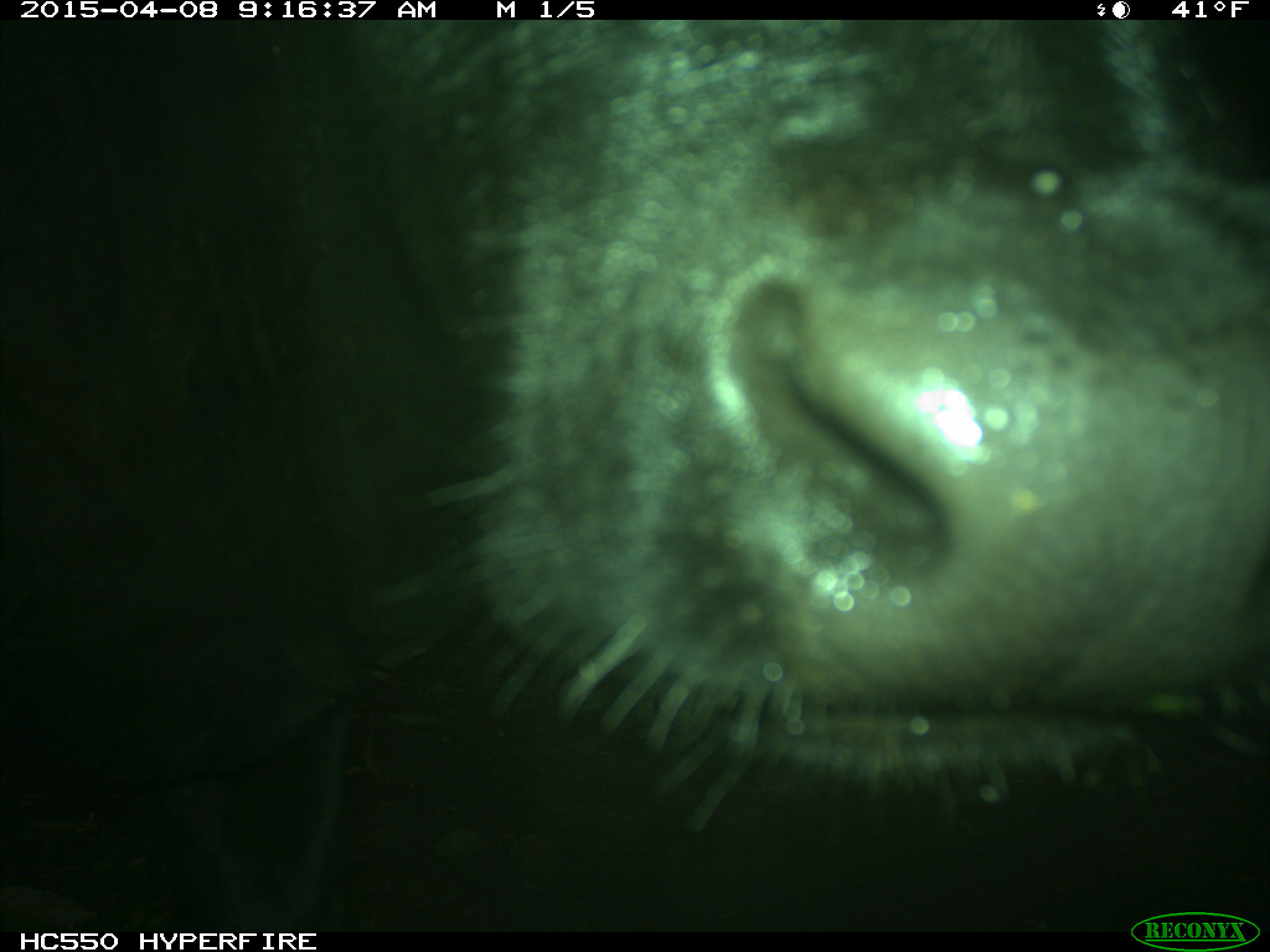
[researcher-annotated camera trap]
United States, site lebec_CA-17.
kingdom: Animalia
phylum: Chordata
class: Mammalia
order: Artiodactyla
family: Bovidae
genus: Bos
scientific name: Bos taurus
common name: domestic cow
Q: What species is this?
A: Bos taurus (domestic cow).